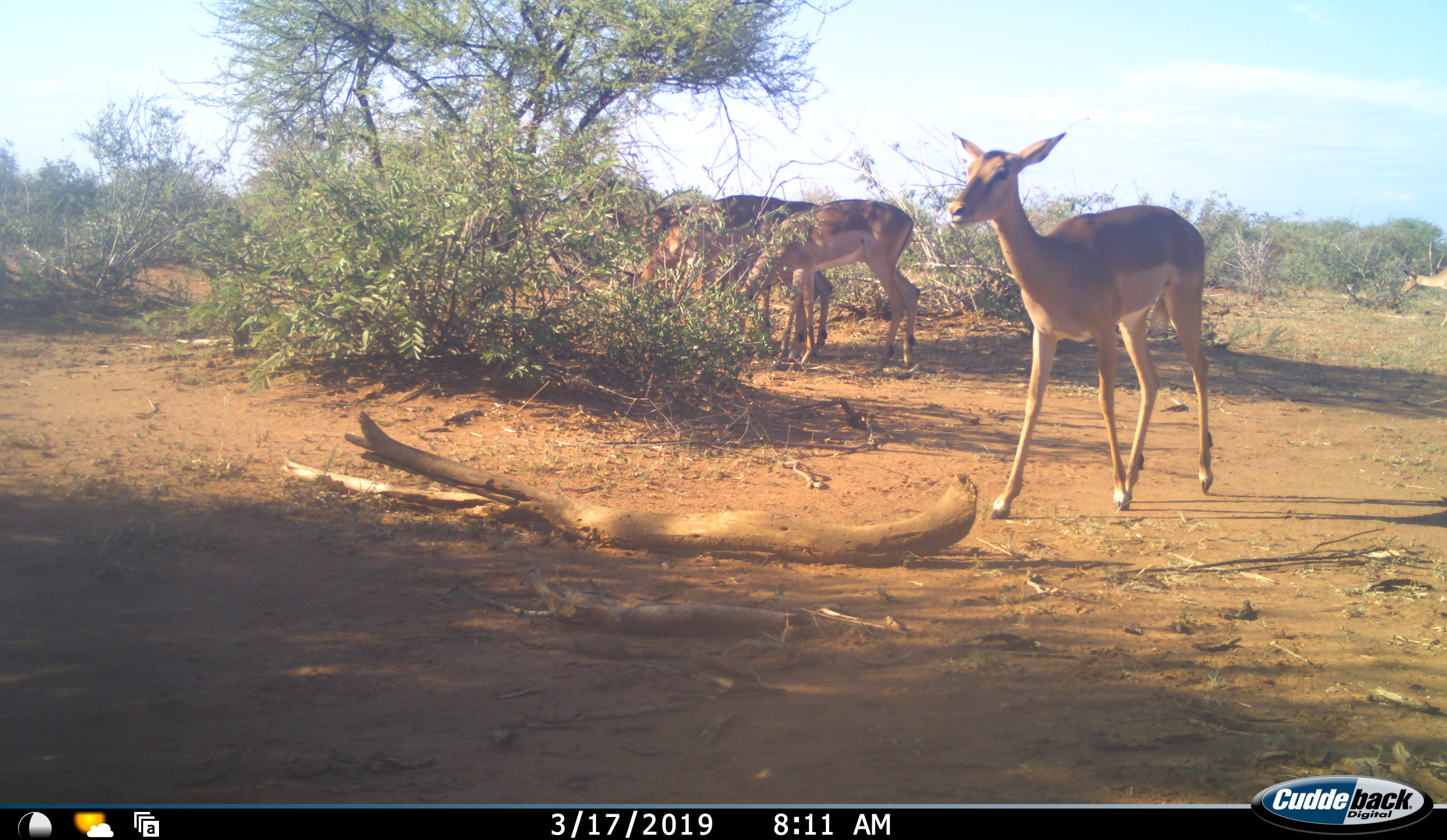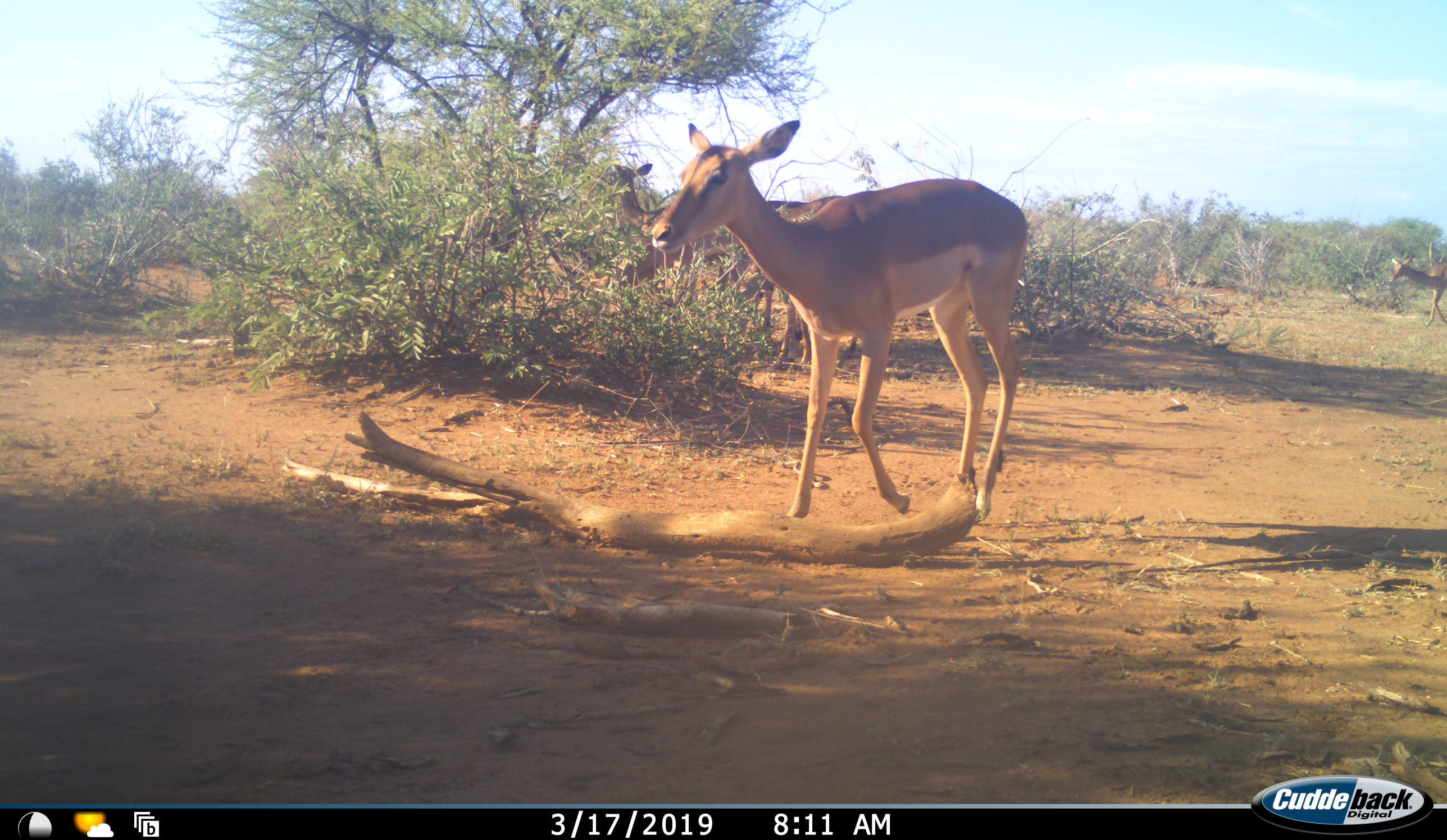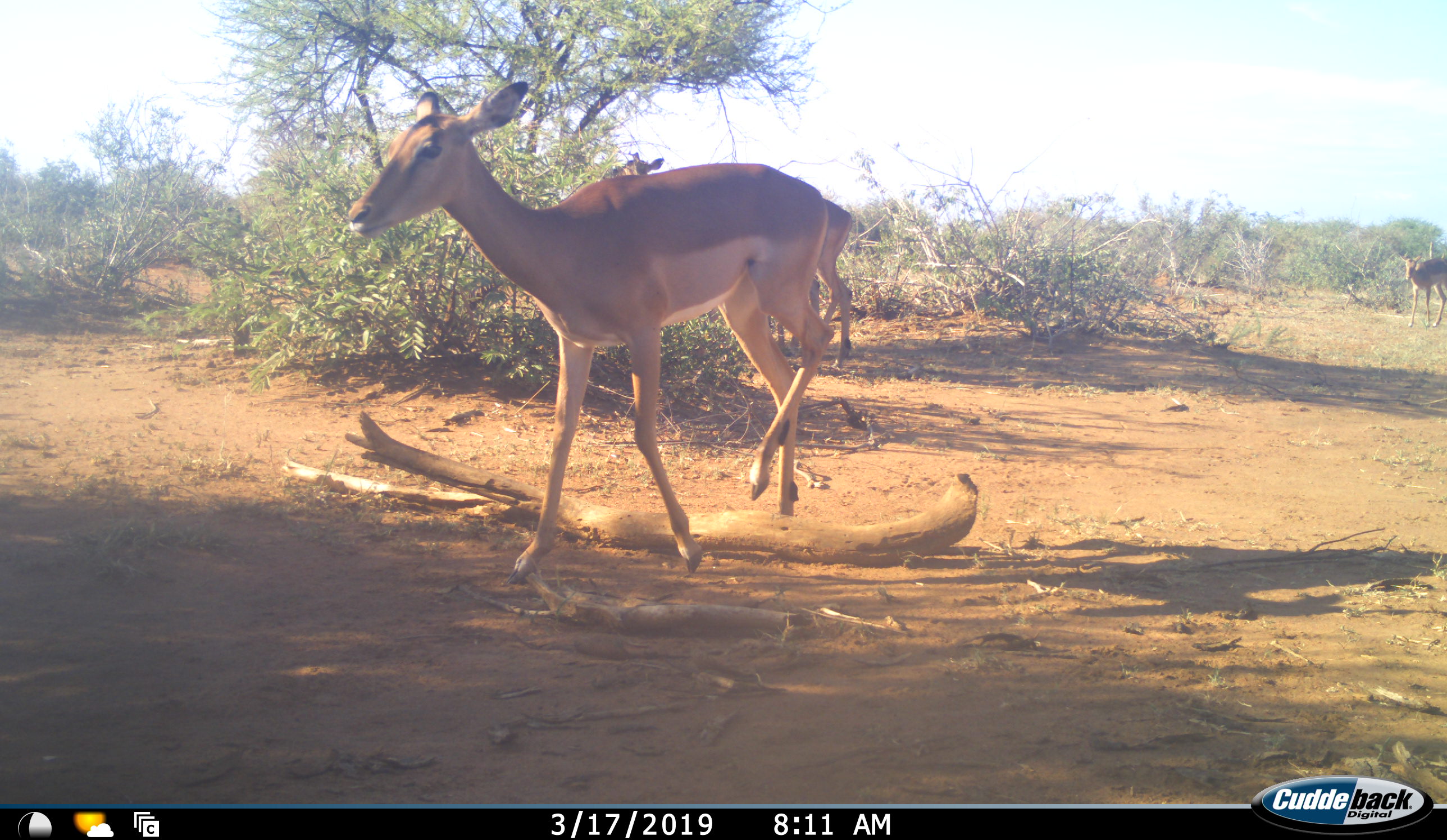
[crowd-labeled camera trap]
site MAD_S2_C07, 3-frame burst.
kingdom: Animalia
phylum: Chordata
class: Mammalia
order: Artiodactyla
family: Bovidae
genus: Aepyceros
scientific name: Aepyceros melampus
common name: impala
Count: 5.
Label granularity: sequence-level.